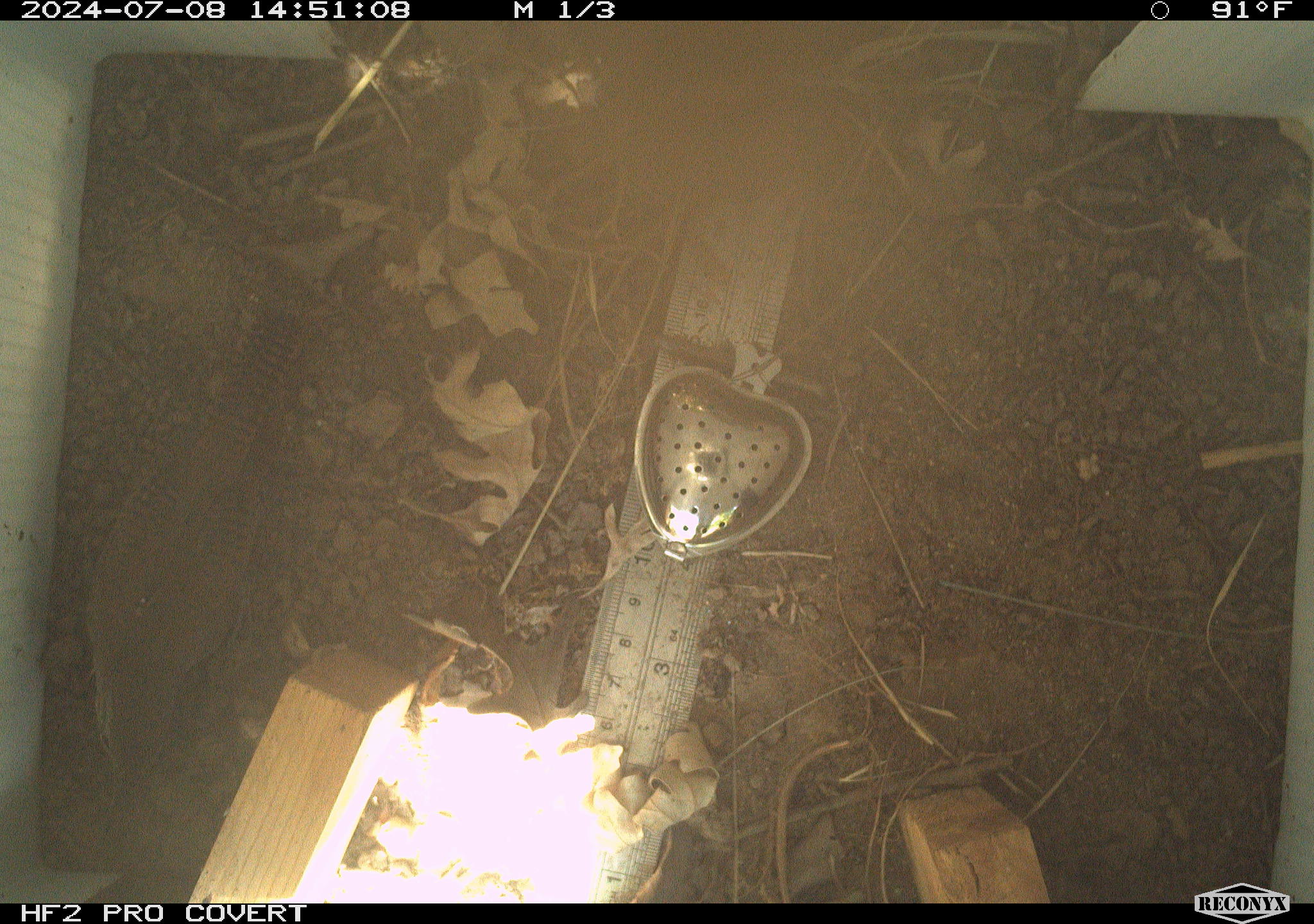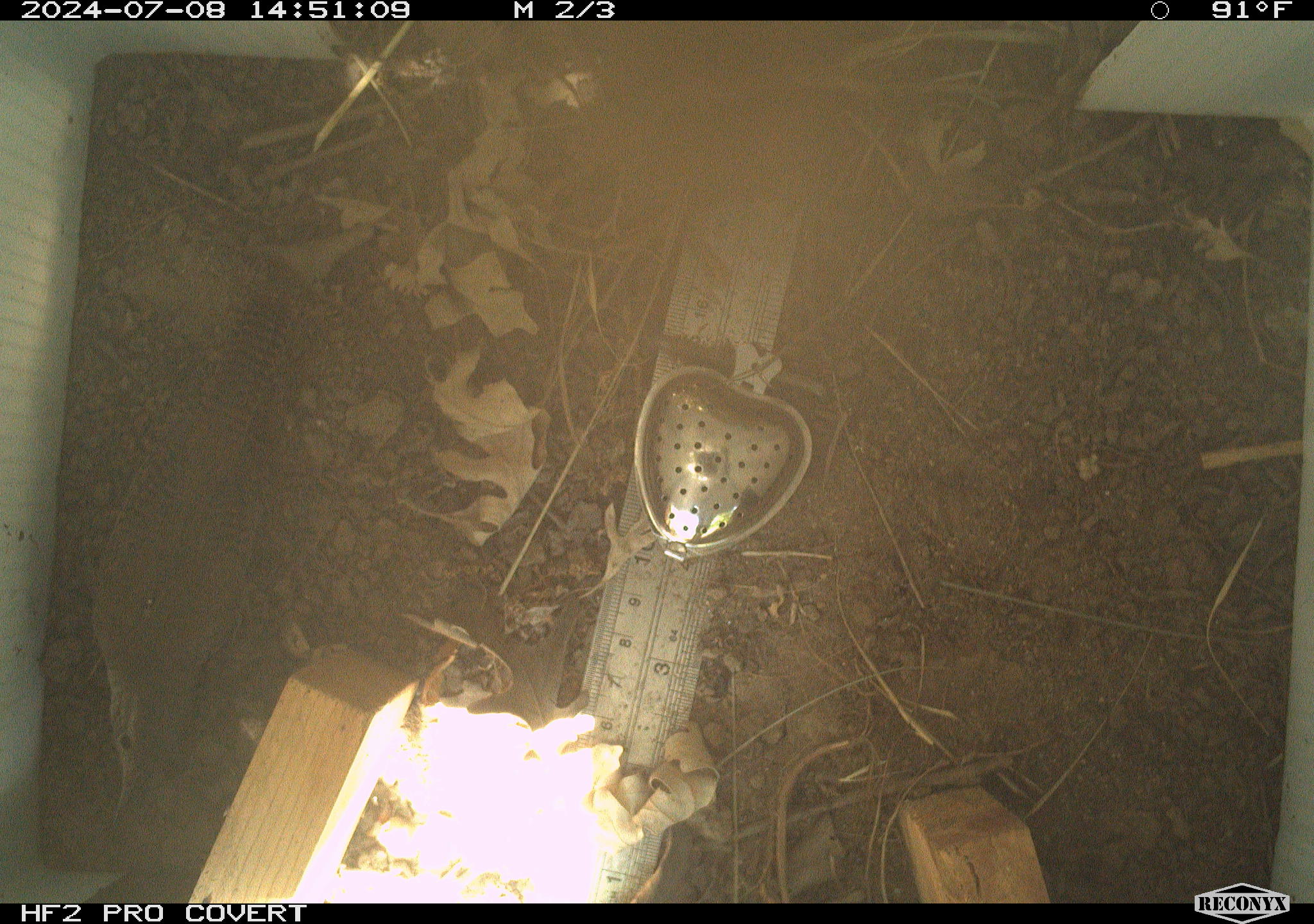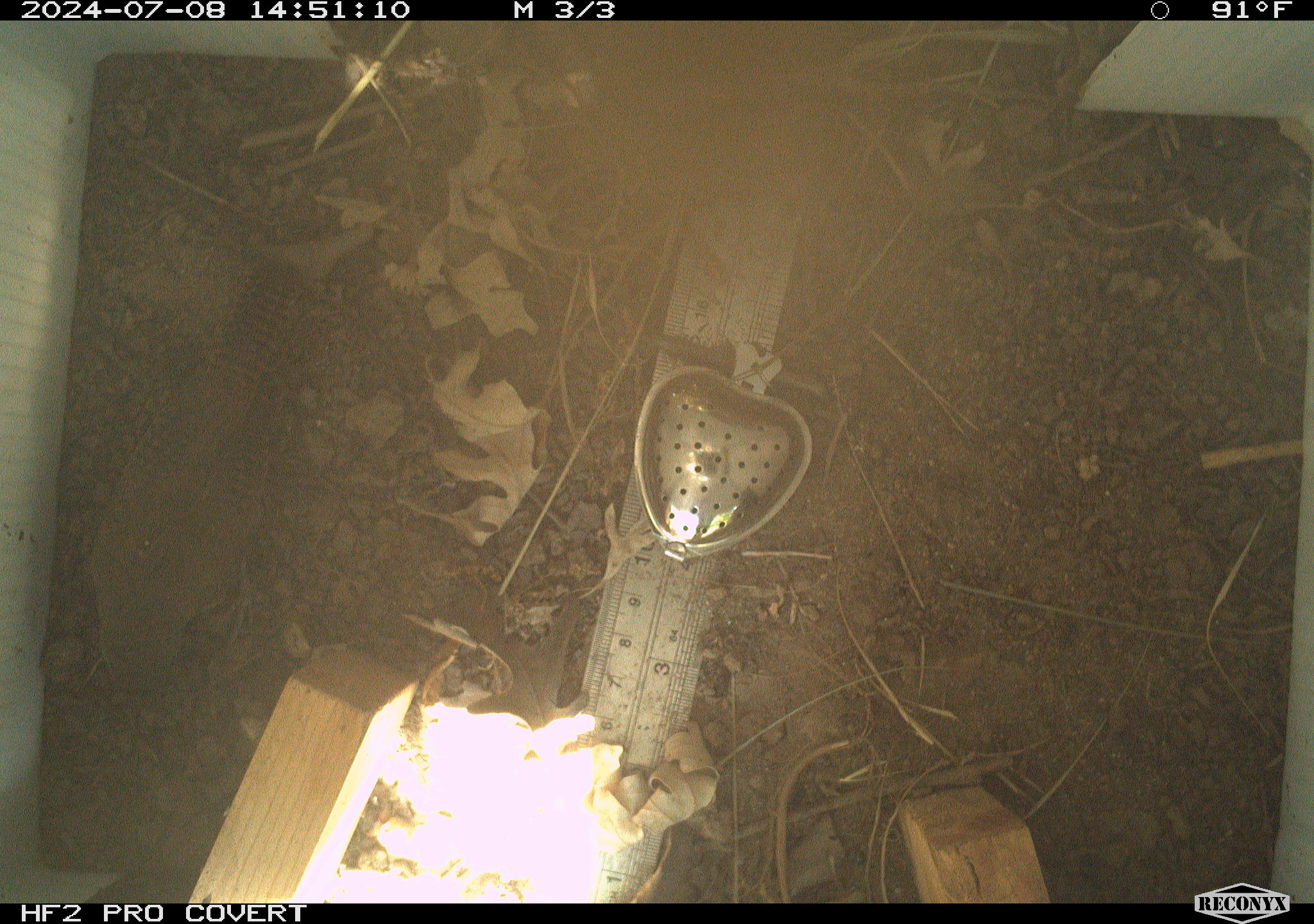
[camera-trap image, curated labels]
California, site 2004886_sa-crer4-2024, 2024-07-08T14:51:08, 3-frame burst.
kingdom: Animalia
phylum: Chordata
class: Aves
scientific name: Aves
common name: bird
Bird (Aves).